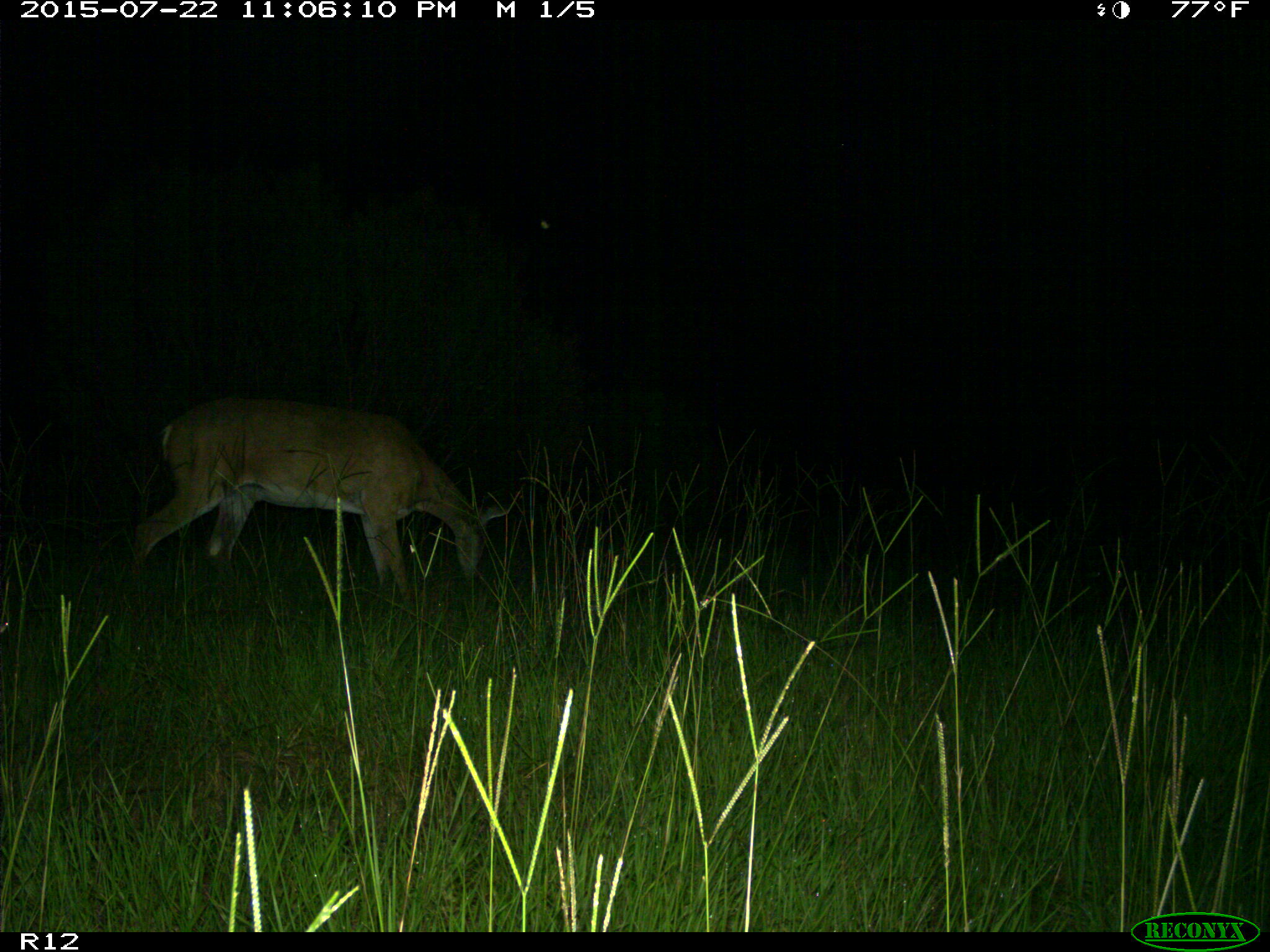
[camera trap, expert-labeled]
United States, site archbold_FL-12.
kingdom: Animalia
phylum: Chordata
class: Mammalia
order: Artiodactyla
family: Cervidae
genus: Odocoileus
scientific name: Odocoileus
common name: deer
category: unidentified deer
Unidentified deer (deer) (Odocoileus).